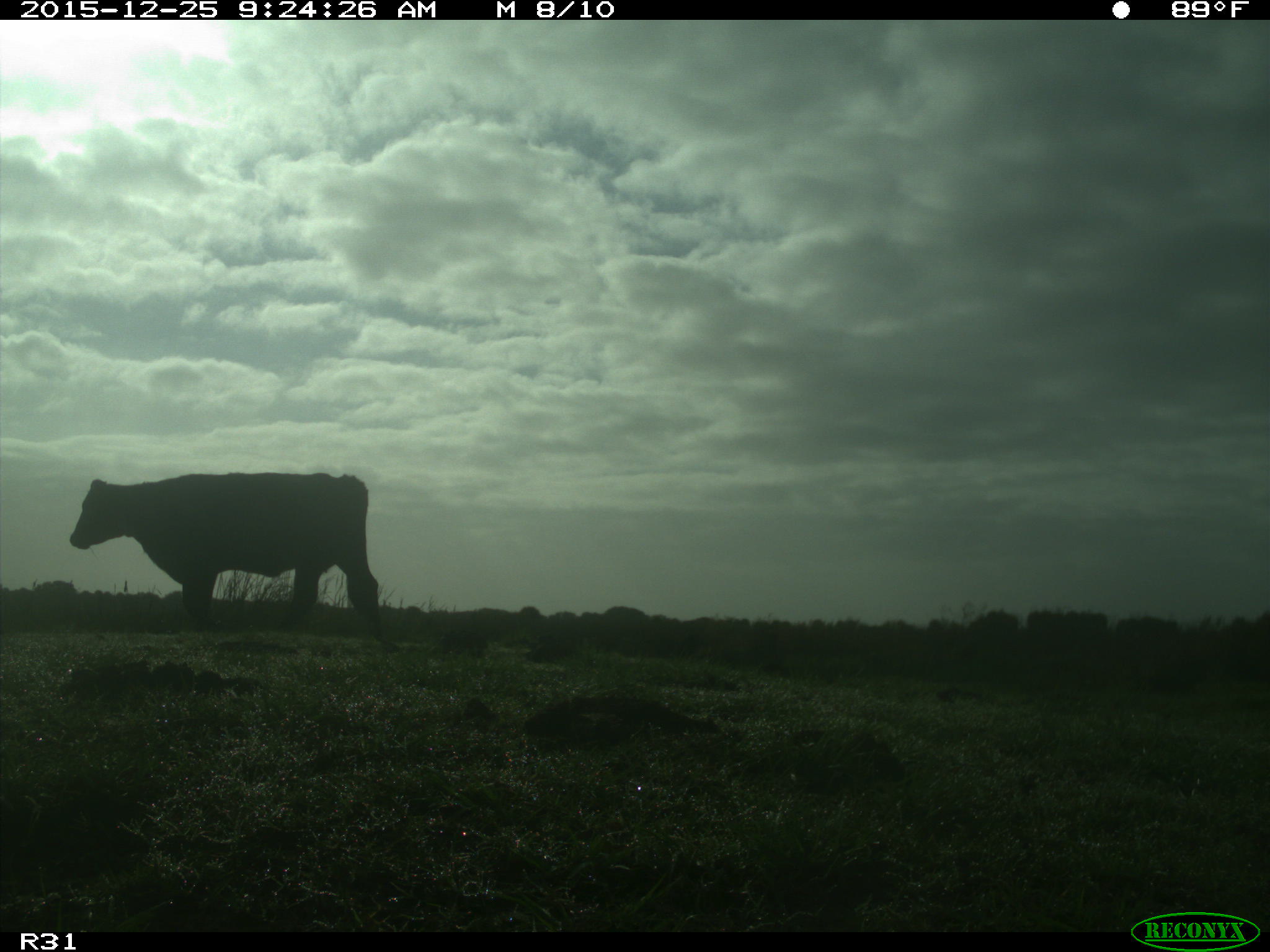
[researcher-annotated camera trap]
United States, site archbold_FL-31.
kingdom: Animalia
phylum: Chordata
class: Mammalia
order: Artiodactyla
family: Bovidae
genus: Bos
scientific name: Bos taurus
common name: domestic cow